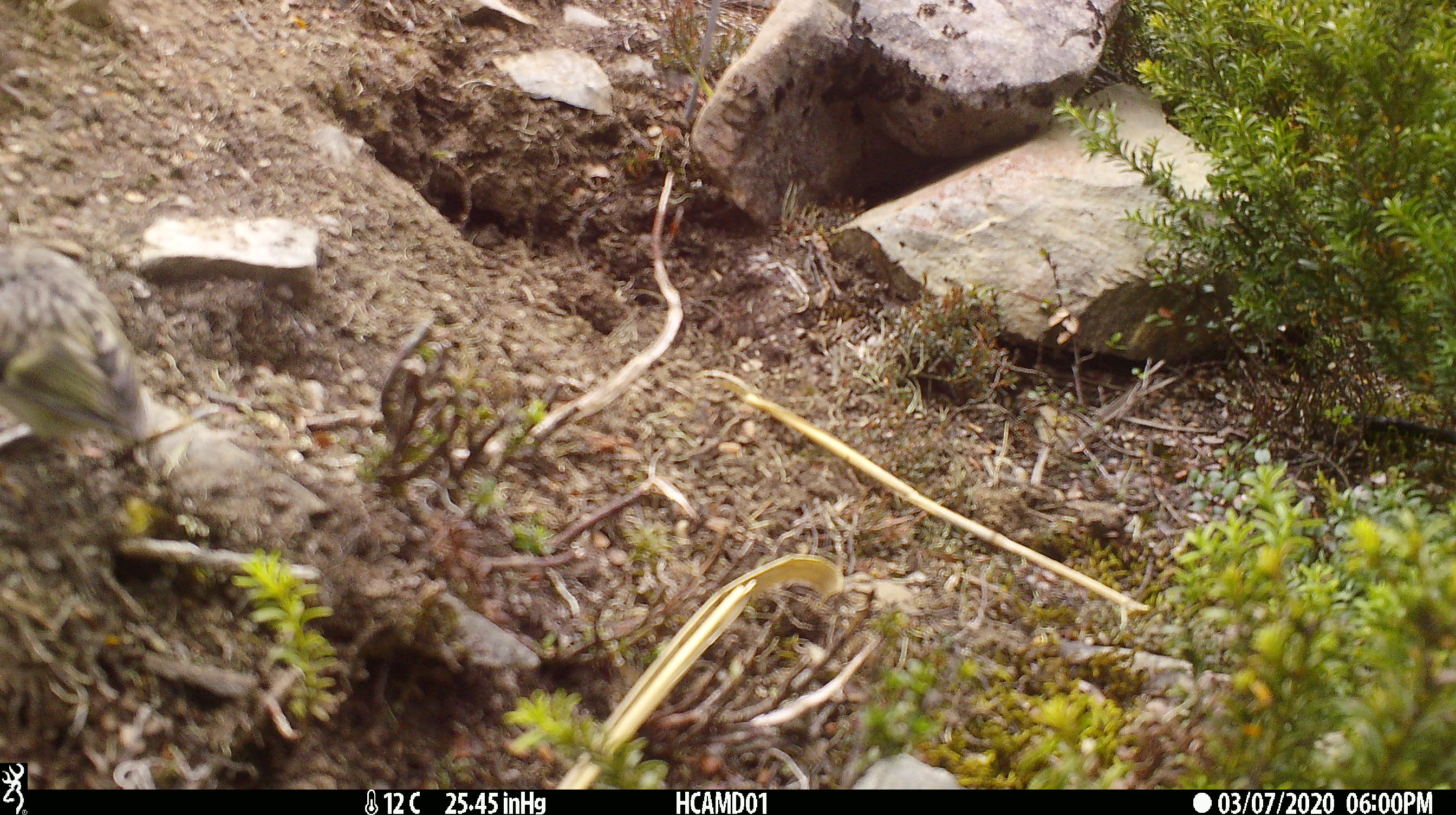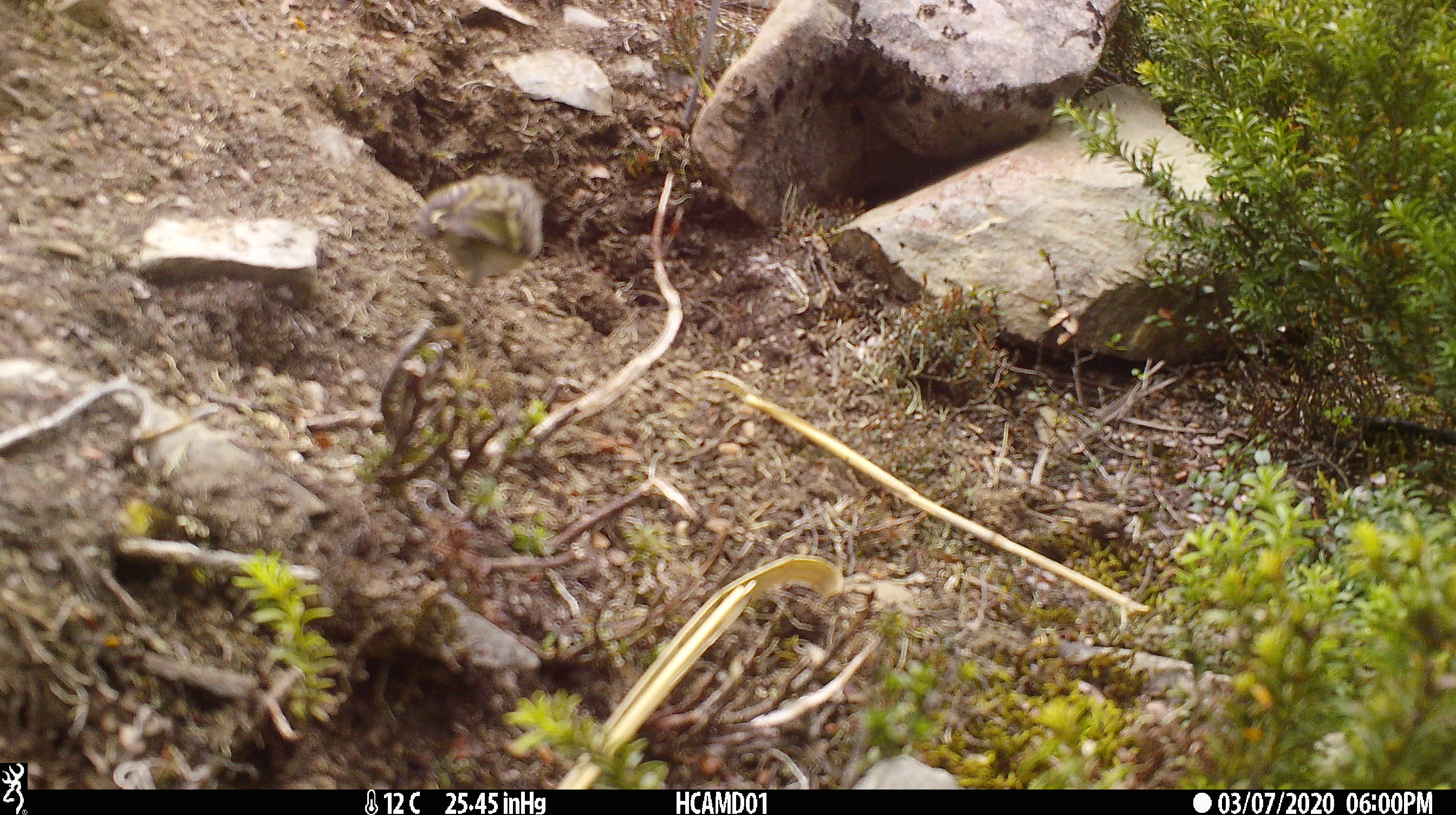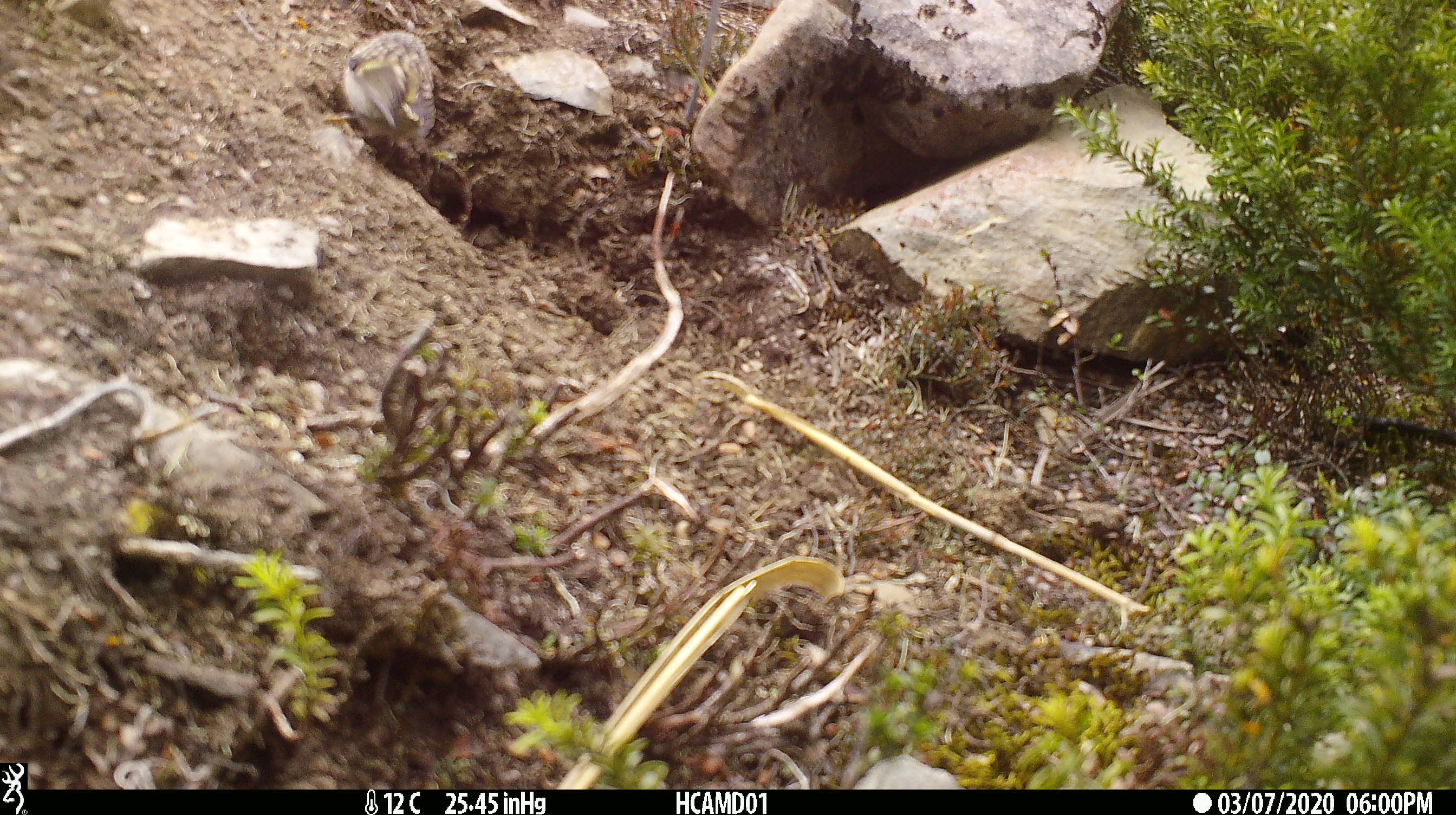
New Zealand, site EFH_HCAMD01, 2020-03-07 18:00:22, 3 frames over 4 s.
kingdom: Animalia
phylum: Chordata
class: Aves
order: Passeriformes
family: Acanthisittidae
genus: Acanthisitta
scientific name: Acanthisitta chloris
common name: rifleman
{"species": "rifleman (Acanthisitta chloris)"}